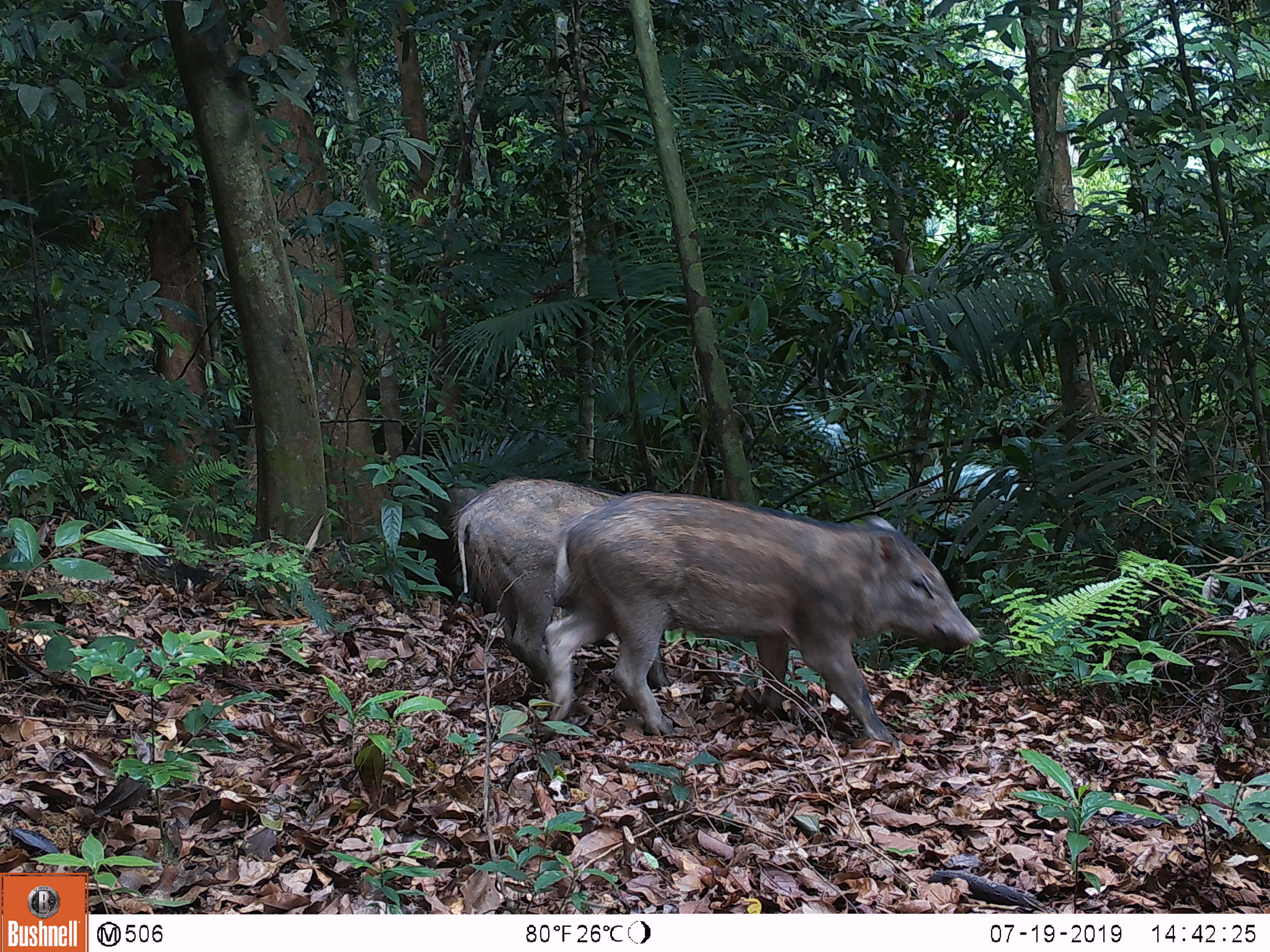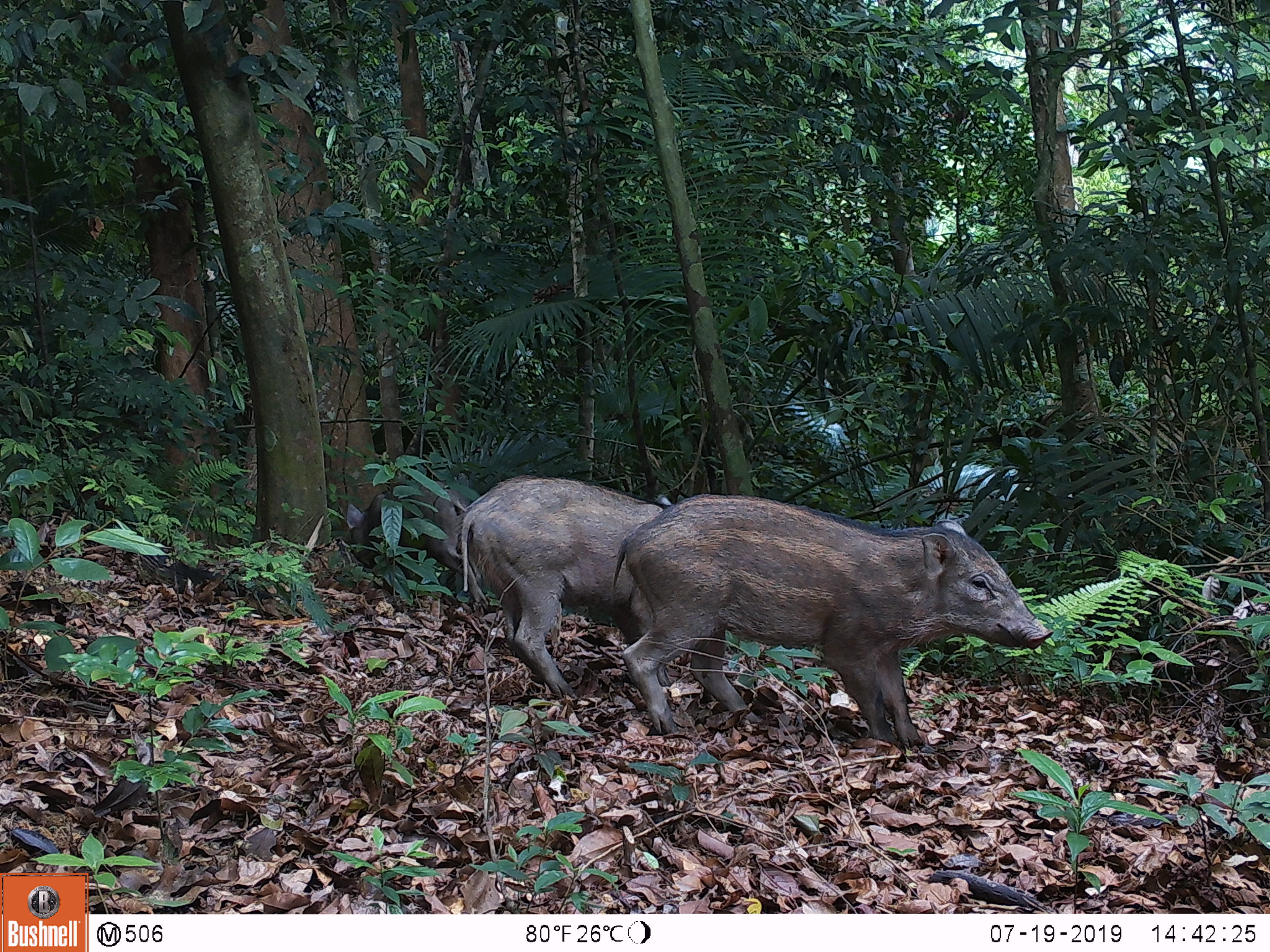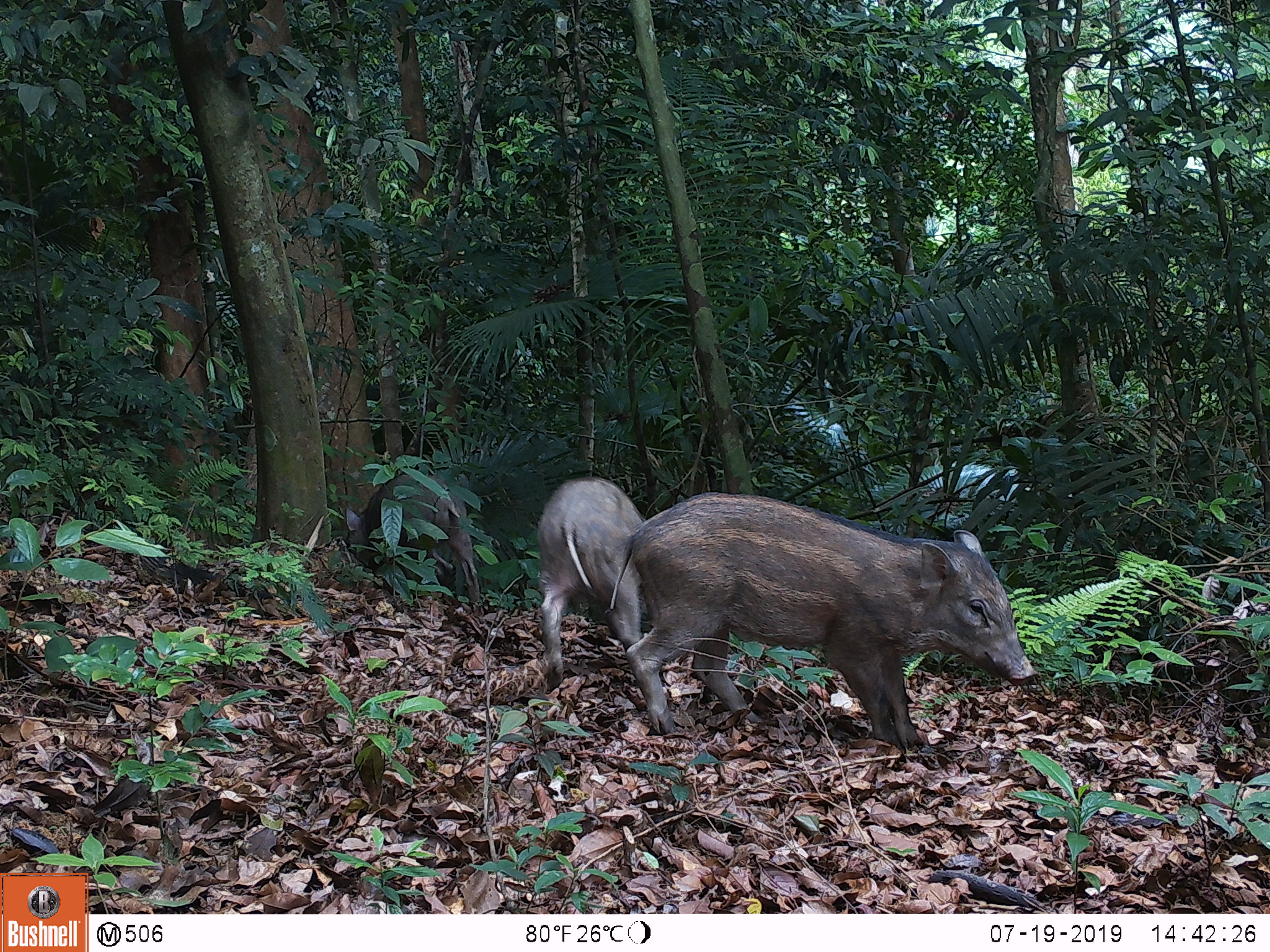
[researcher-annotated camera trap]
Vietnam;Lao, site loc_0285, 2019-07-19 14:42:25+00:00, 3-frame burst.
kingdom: Animalia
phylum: Chordata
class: Mammalia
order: Artiodactyla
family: Suidae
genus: Sus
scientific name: Sus scrofa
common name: eurasian wild pig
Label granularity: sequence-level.